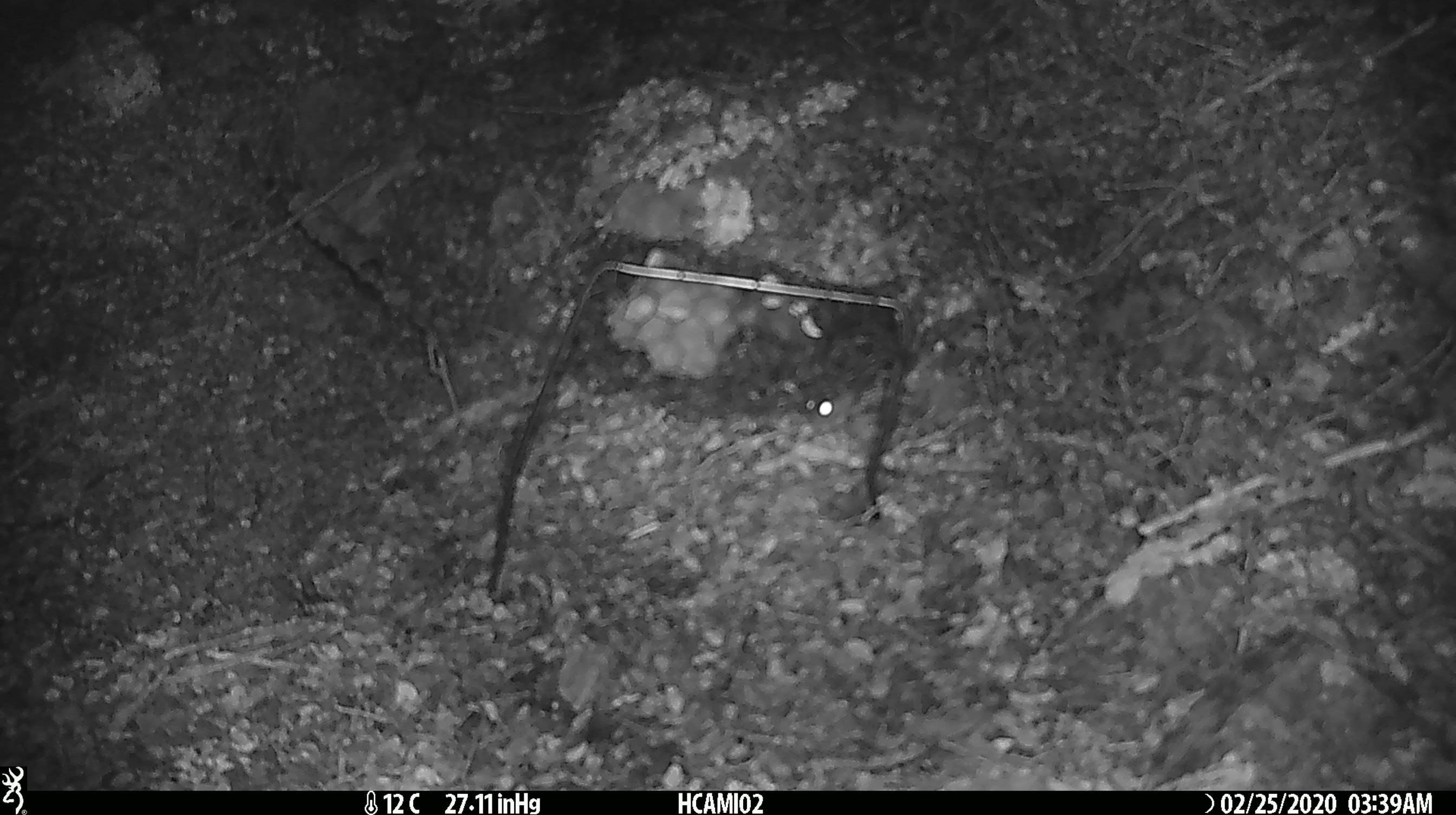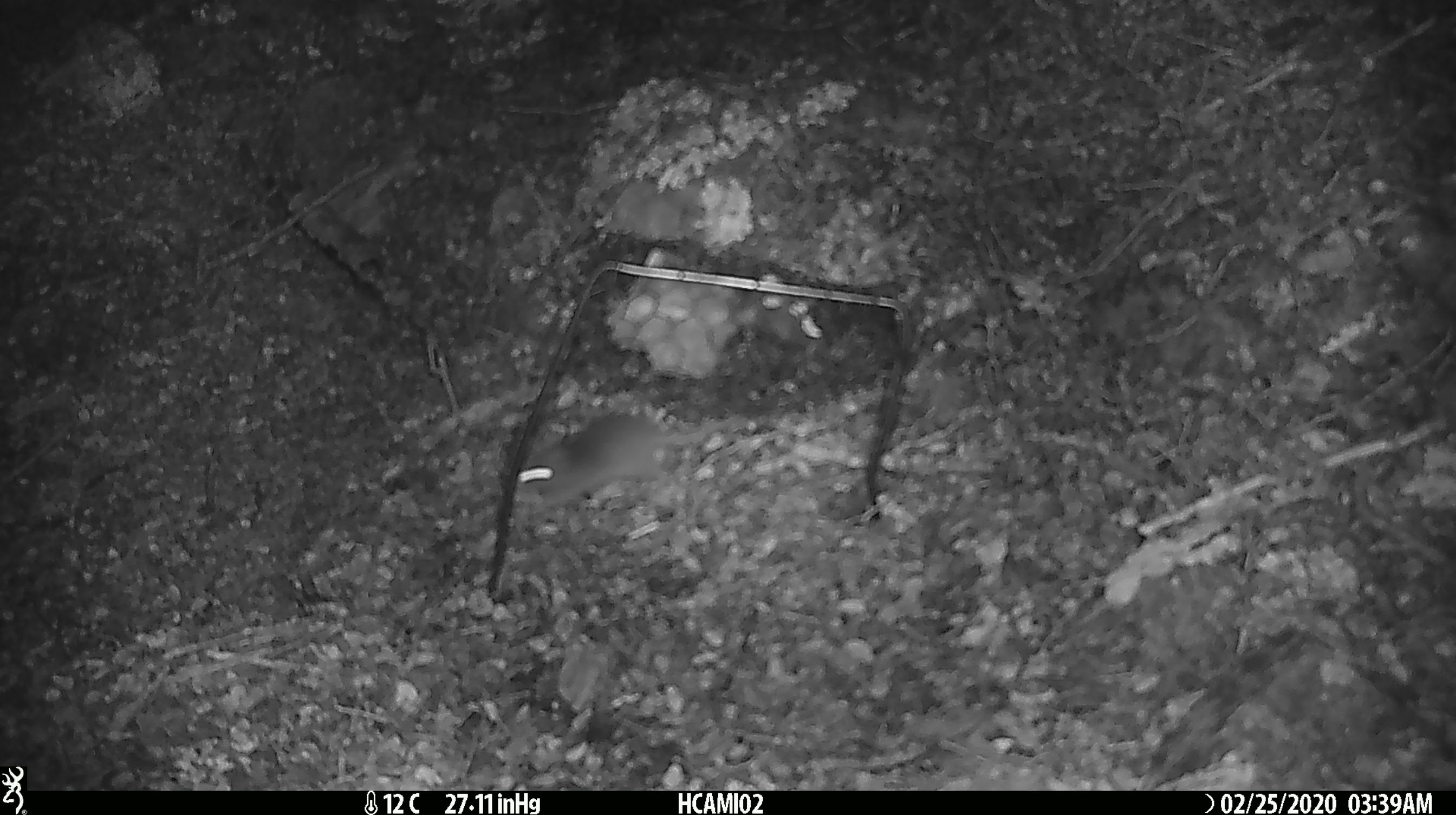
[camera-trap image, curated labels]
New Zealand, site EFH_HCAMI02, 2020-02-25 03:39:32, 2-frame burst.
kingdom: Animalia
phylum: Chordata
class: Mammalia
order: Rodentia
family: Muridae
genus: Mus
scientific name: Mus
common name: mouse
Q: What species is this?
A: Mouse (Mus).